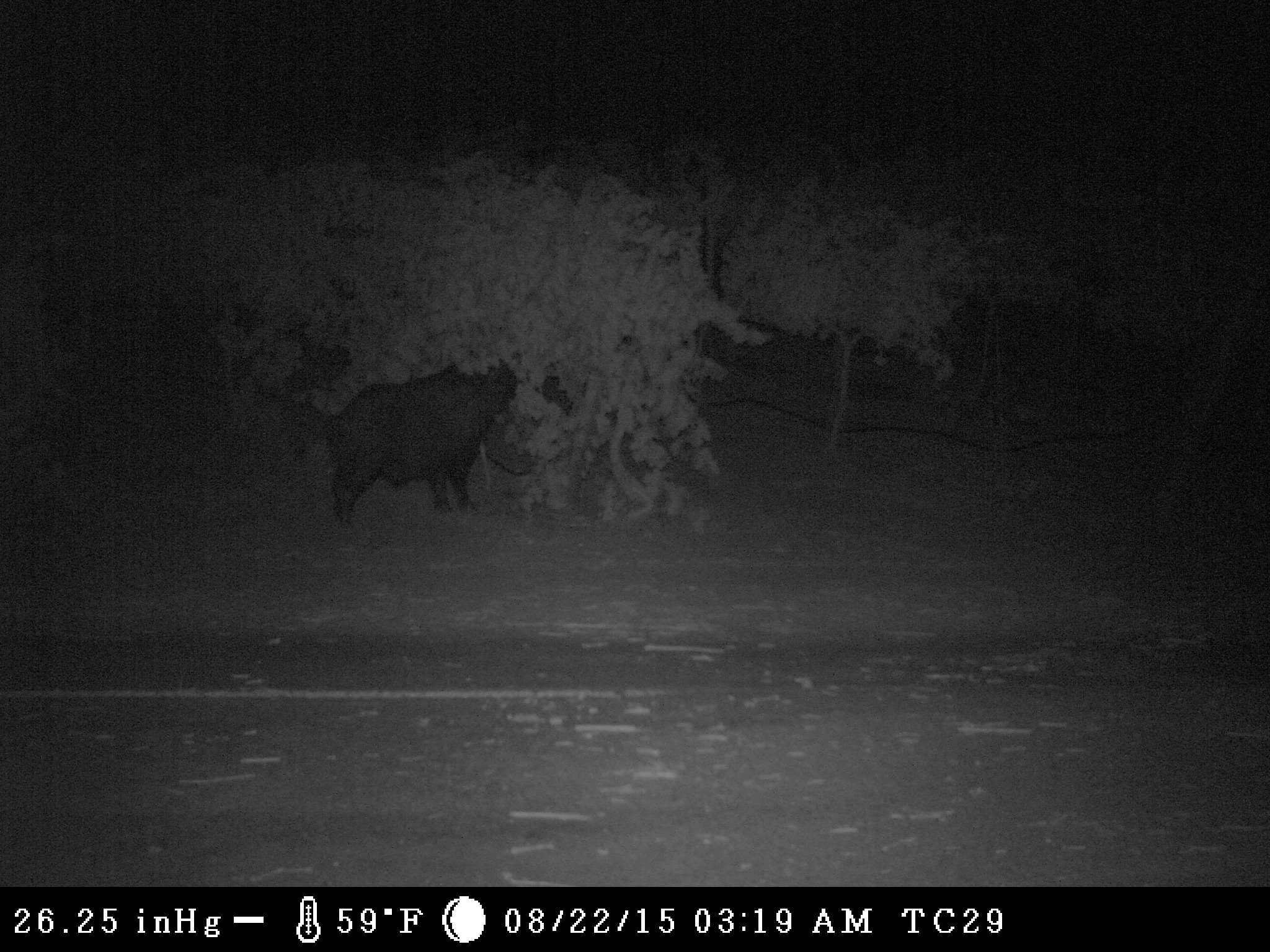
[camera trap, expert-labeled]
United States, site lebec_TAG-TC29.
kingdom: Animalia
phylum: Chordata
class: Mammalia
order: Artiodactyla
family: Suidae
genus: Sus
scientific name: Sus scrofa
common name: wild boar